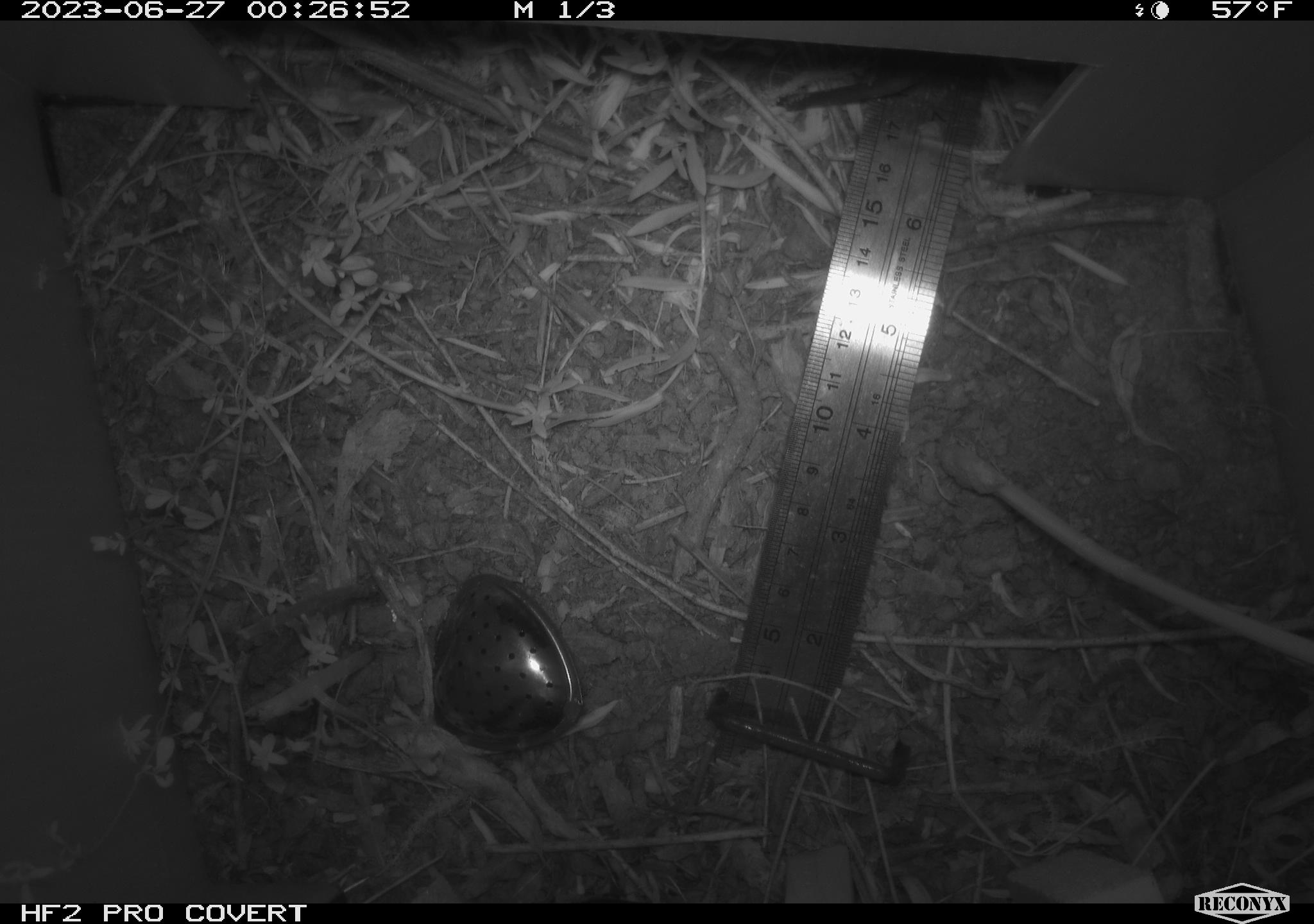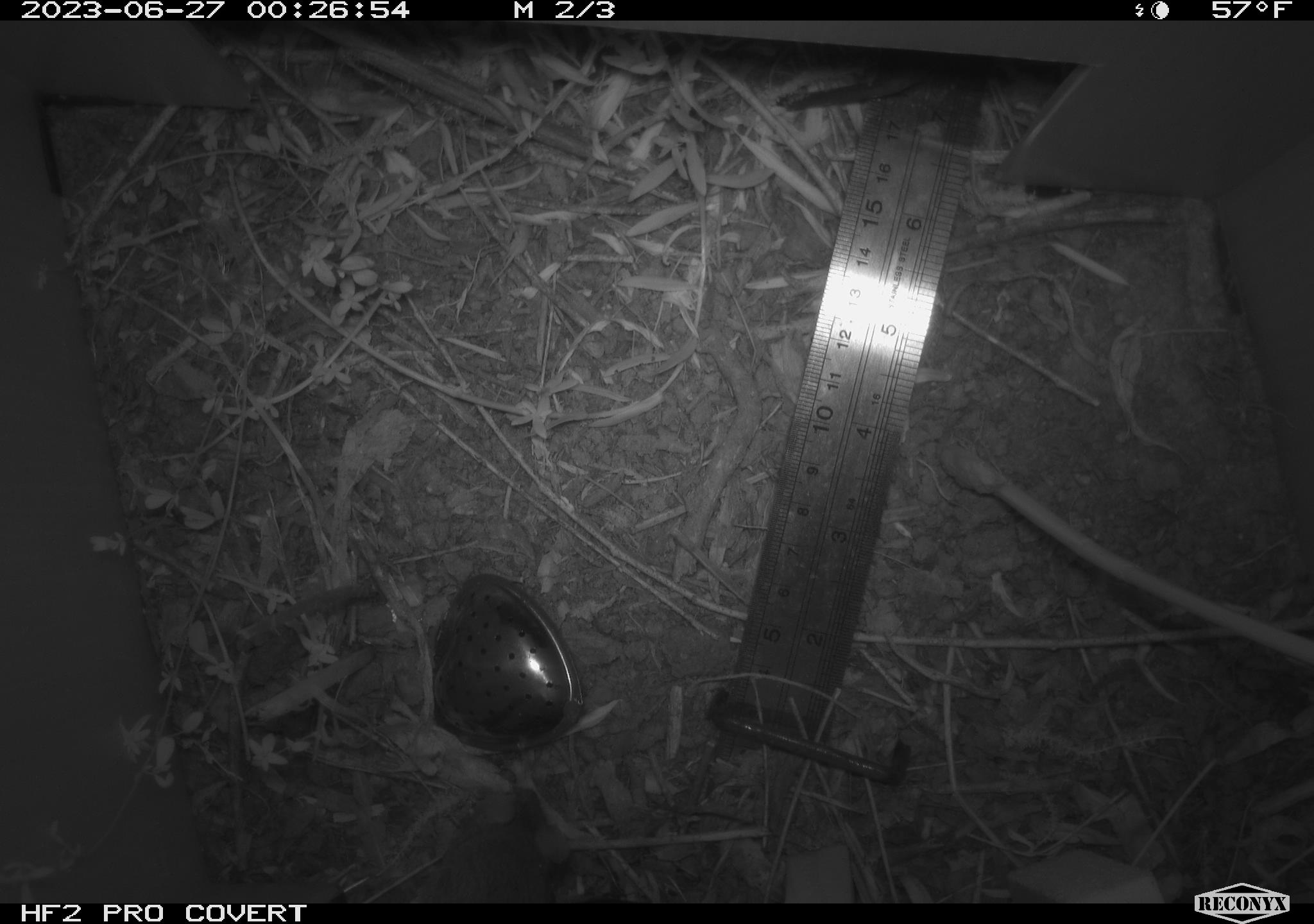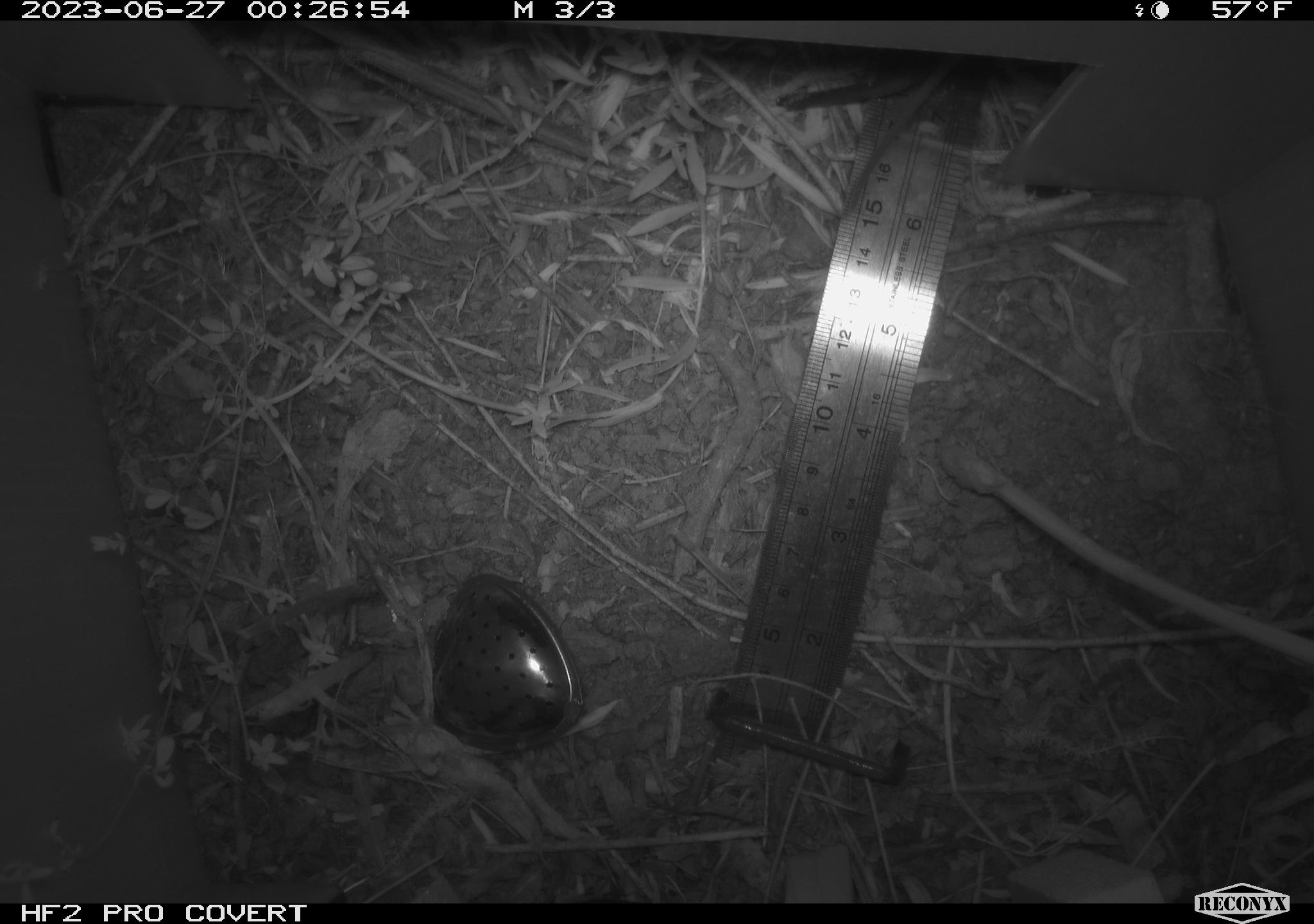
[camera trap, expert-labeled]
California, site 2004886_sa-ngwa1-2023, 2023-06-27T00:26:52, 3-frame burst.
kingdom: Animalia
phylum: Chordata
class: Mammalia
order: Rodentia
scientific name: Rodentia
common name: mouse species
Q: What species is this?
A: Mouse species (Rodentia).